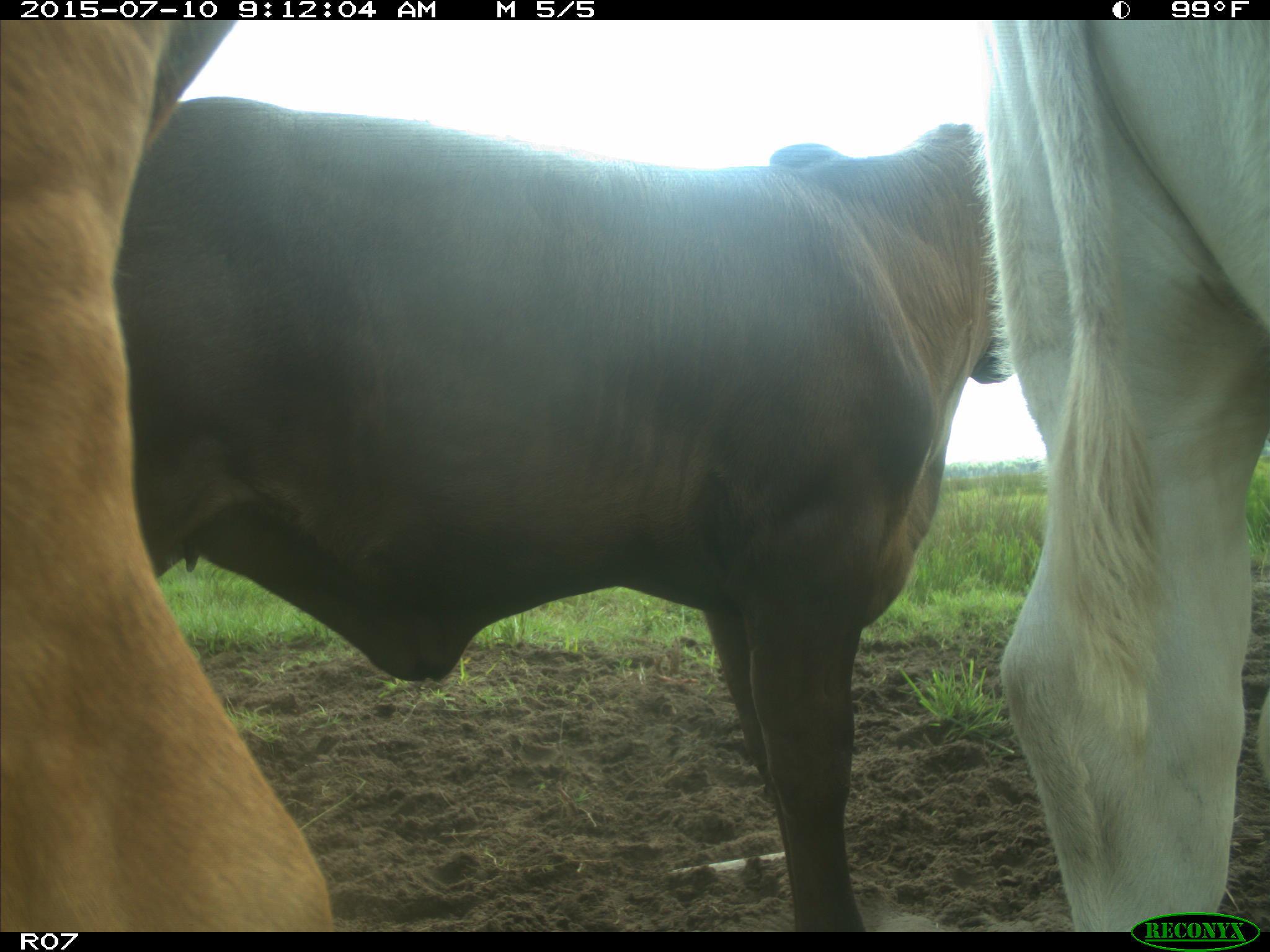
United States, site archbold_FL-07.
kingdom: Animalia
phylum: Chordata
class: Mammalia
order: Artiodactyla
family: Bovidae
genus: Bos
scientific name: Bos taurus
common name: domestic cow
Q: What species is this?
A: Bos taurus (domestic cow).